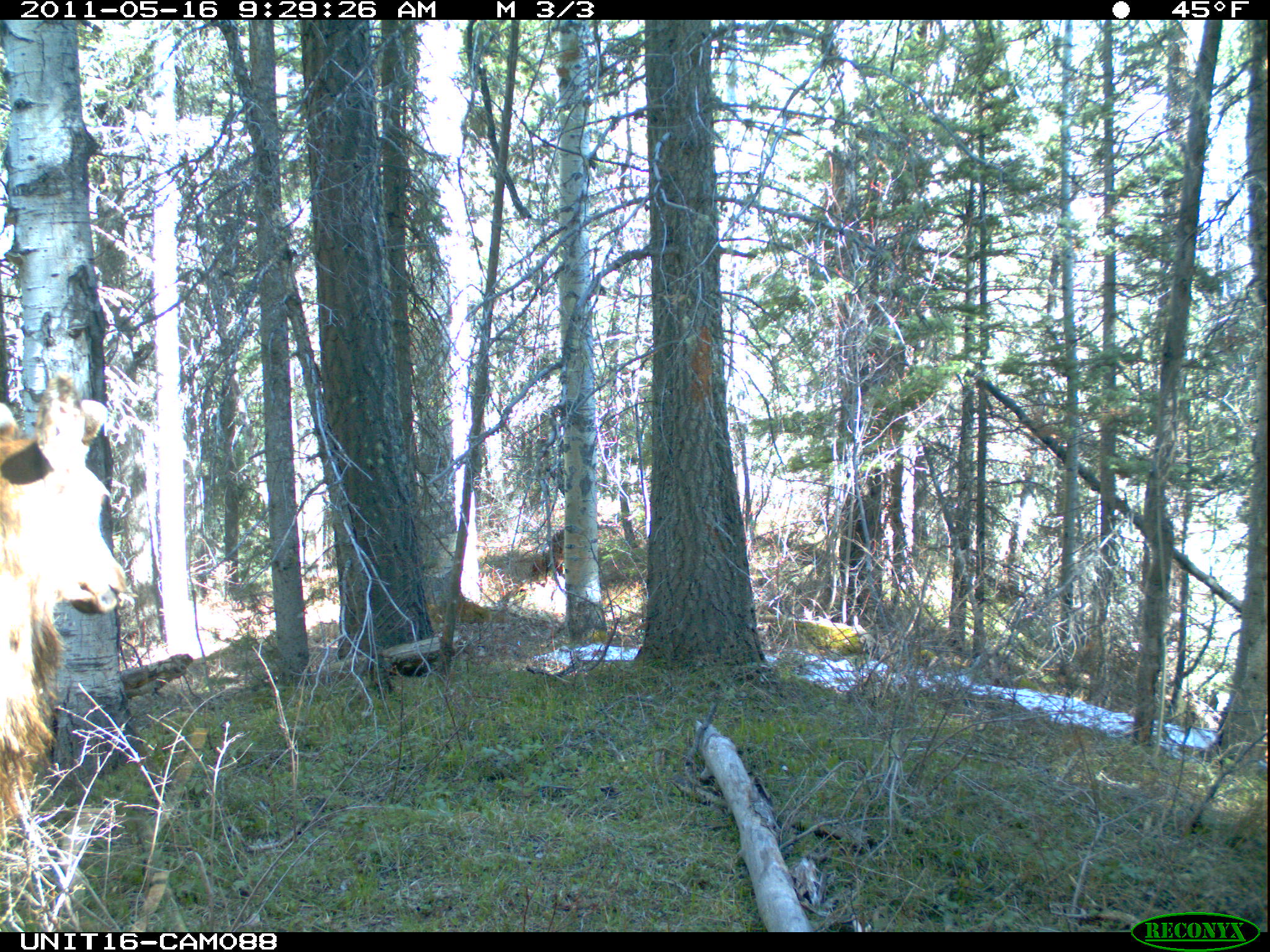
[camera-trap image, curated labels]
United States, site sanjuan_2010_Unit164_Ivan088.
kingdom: Animalia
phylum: Chordata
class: Mammalia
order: Artiodactyla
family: Cervidae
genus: Cervus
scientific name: Cervus elaphus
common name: red deer